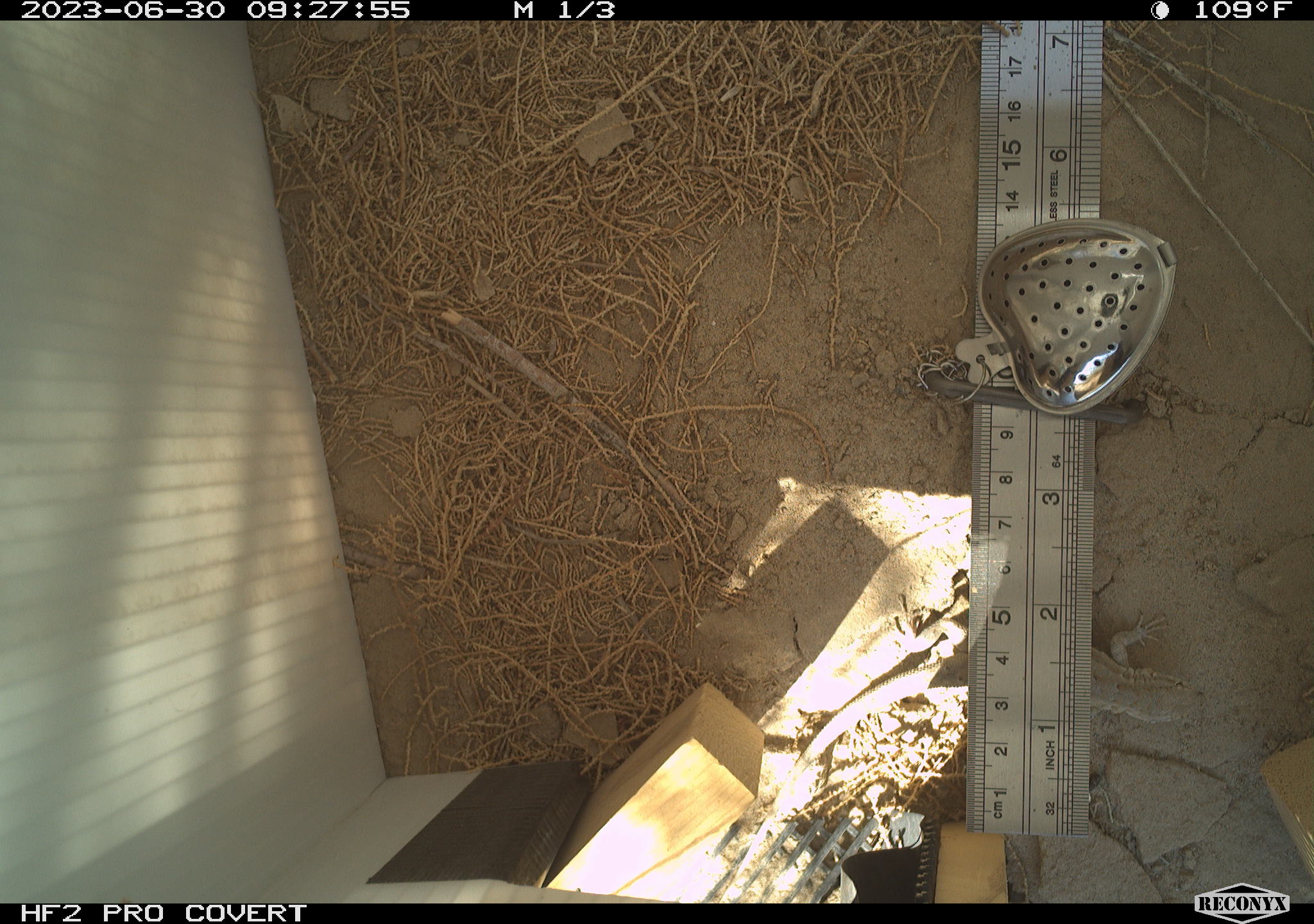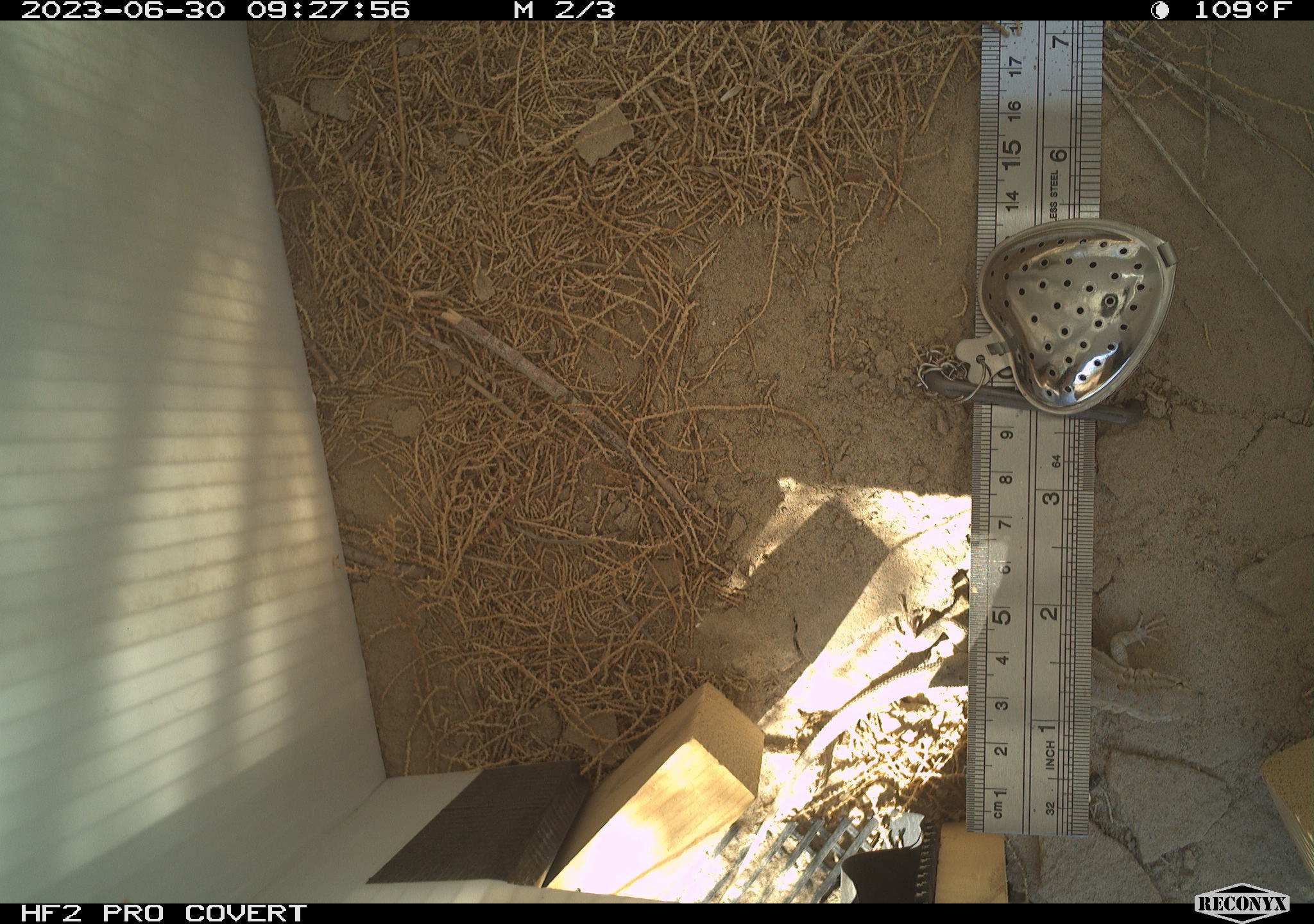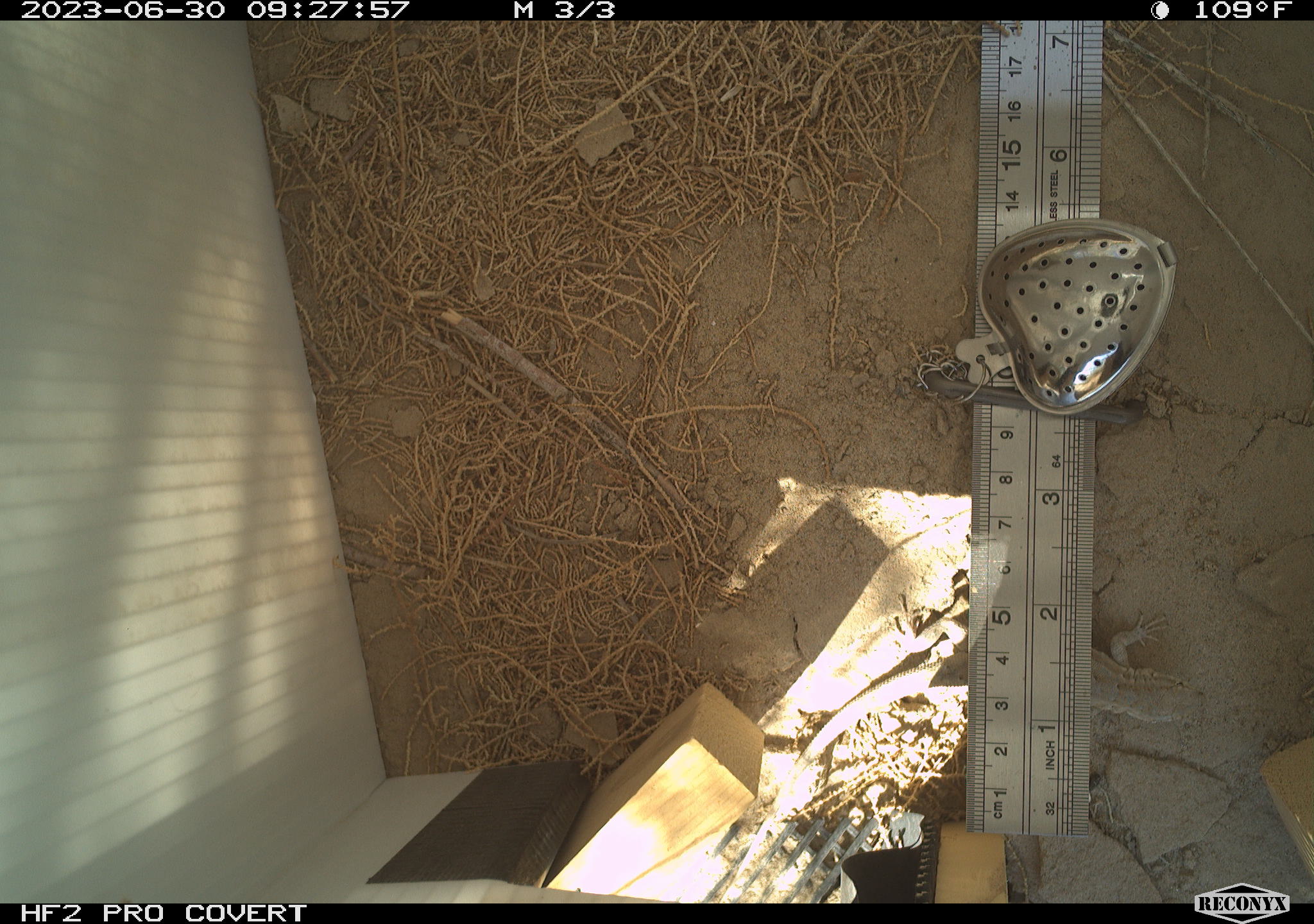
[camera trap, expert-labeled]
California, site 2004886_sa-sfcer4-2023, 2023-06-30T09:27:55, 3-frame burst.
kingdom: Animalia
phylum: Chordata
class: Reptilia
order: Squamata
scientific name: Squamata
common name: lizards and snakes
Lizards and snakes (Squamata).